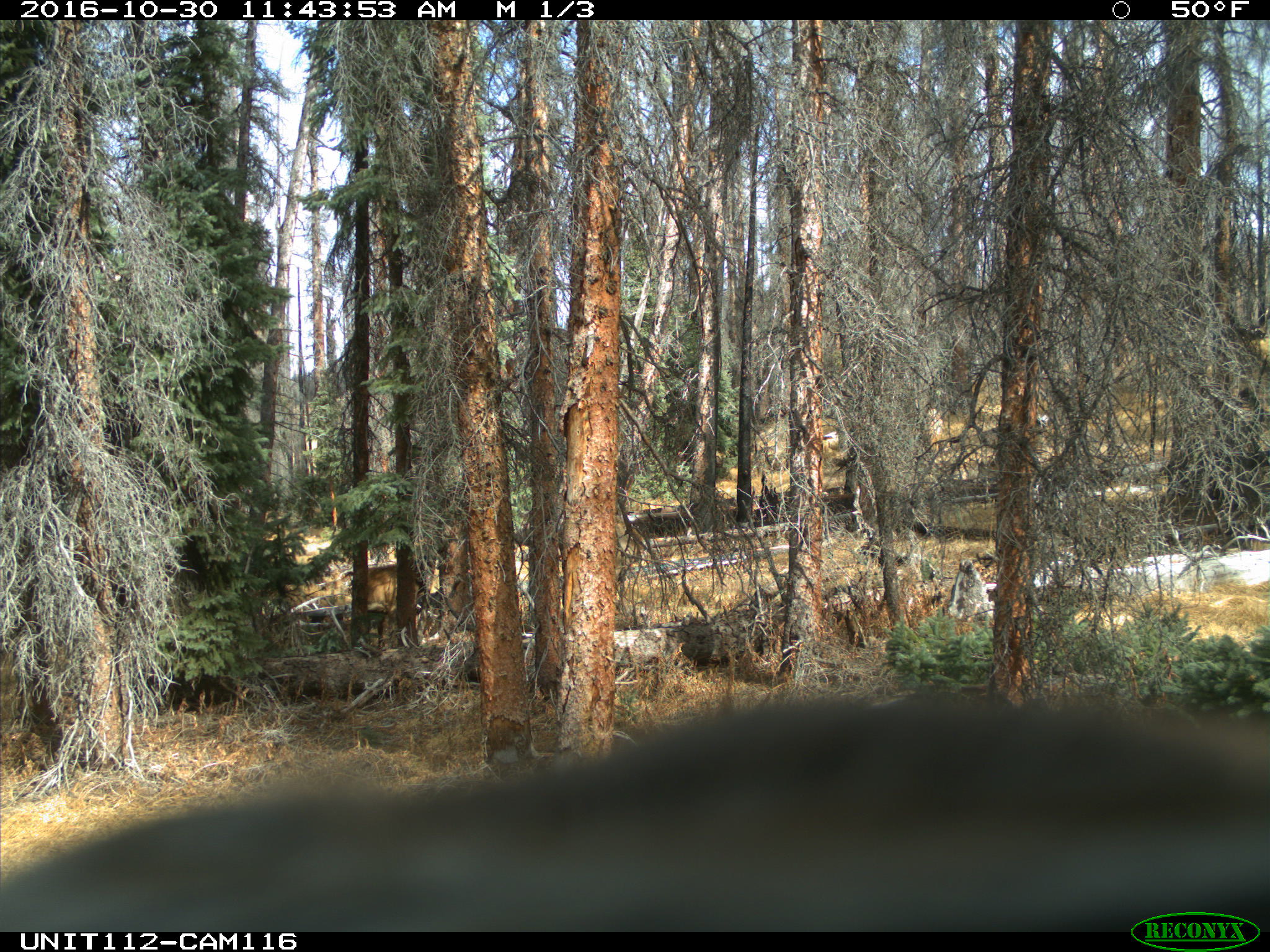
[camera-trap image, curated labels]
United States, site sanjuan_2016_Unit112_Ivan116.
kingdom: Animalia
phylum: Chordata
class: Mammalia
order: Artiodactyla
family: Cervidae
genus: Cervus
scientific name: Cervus elaphus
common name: red deer